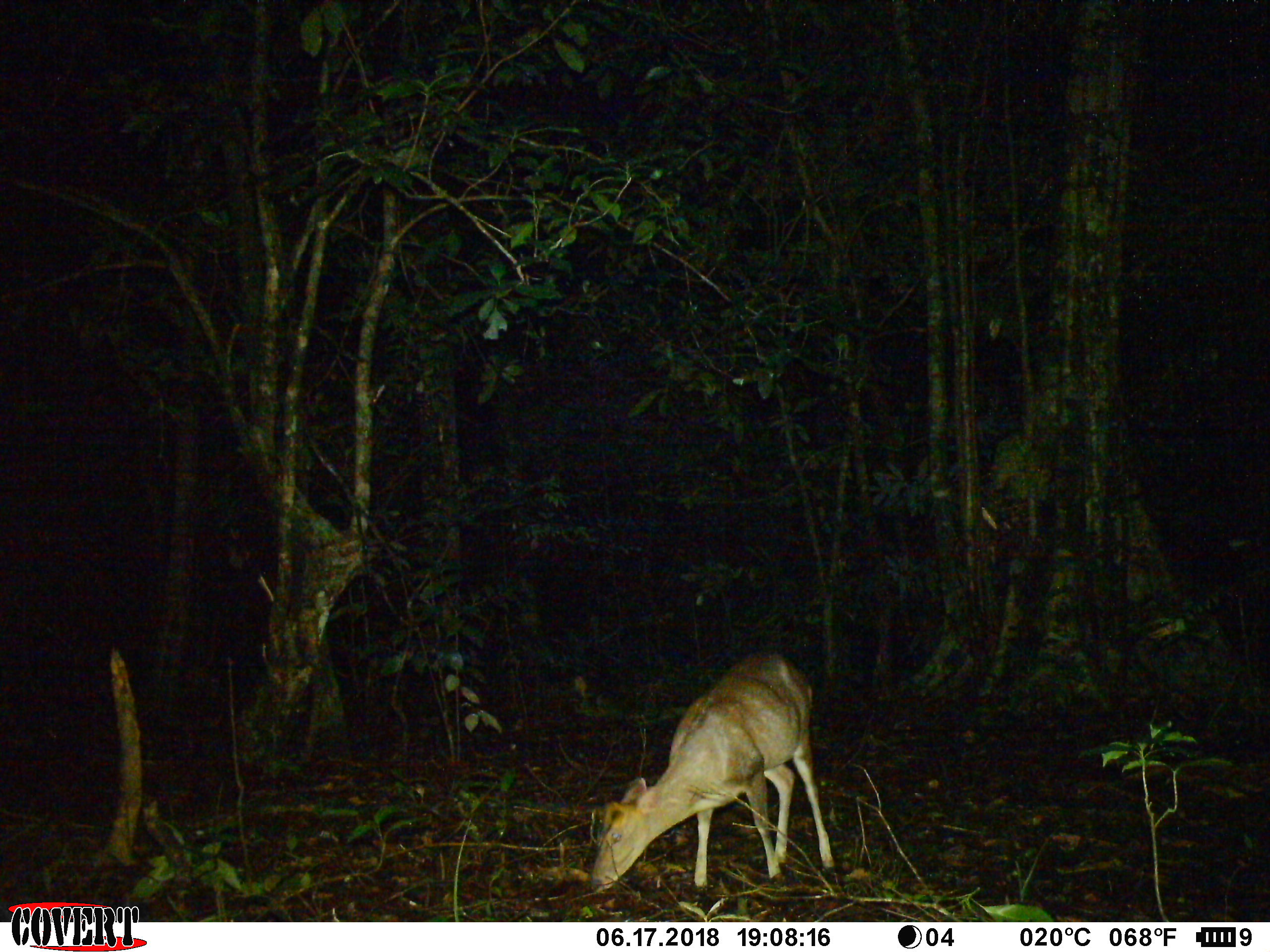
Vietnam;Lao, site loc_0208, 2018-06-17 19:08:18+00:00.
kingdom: Animalia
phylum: Chordata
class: Mammalia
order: Artiodactyla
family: Cervidae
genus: Muntiacus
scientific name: Muntiacus rooseveltorum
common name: roosevelt's muntjac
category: roosevelts muntjac group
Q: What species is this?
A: Roosevelts muntjac group (roosevelt's muntjac) (Muntiacus rooseveltorum).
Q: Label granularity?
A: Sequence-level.